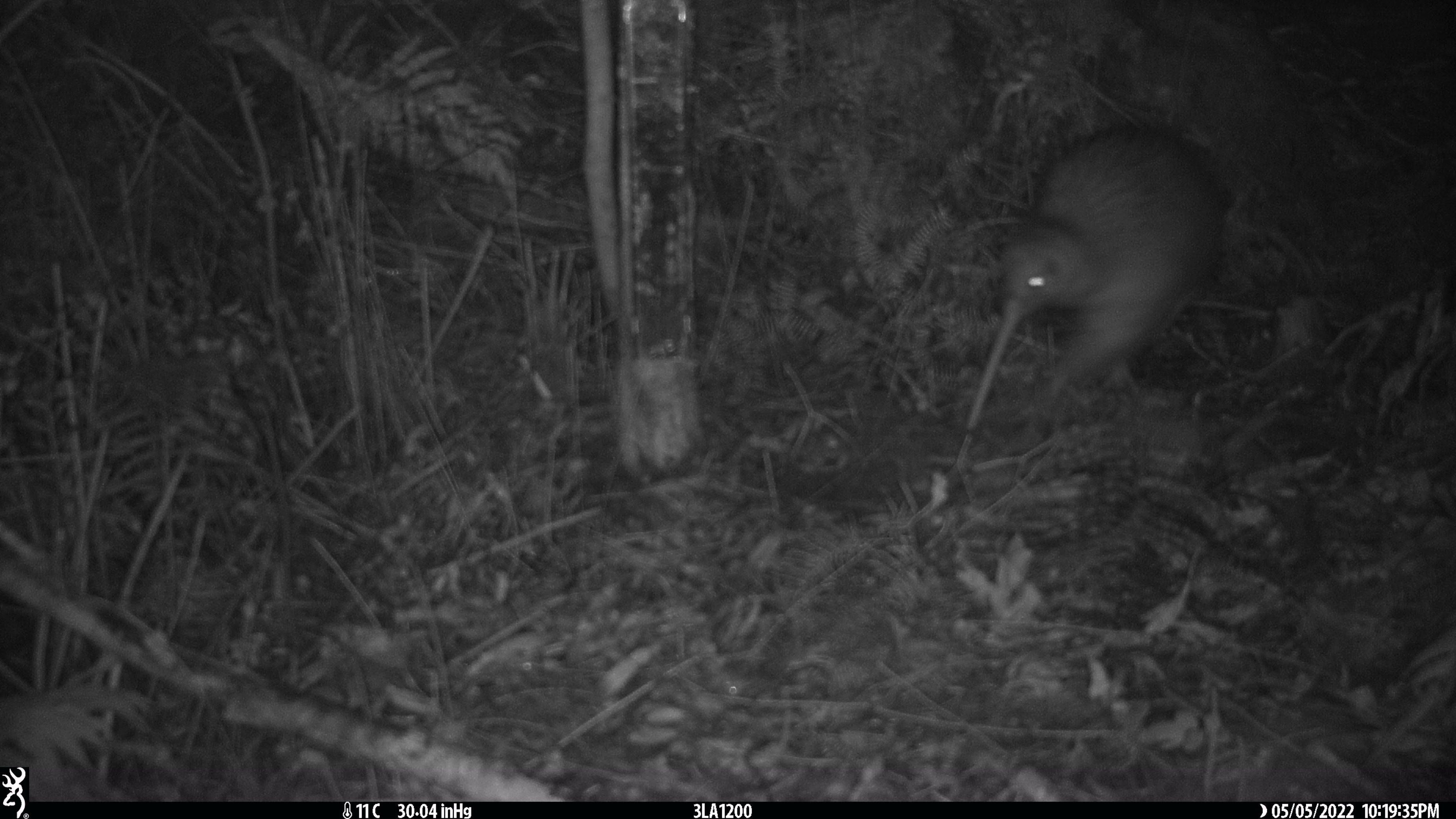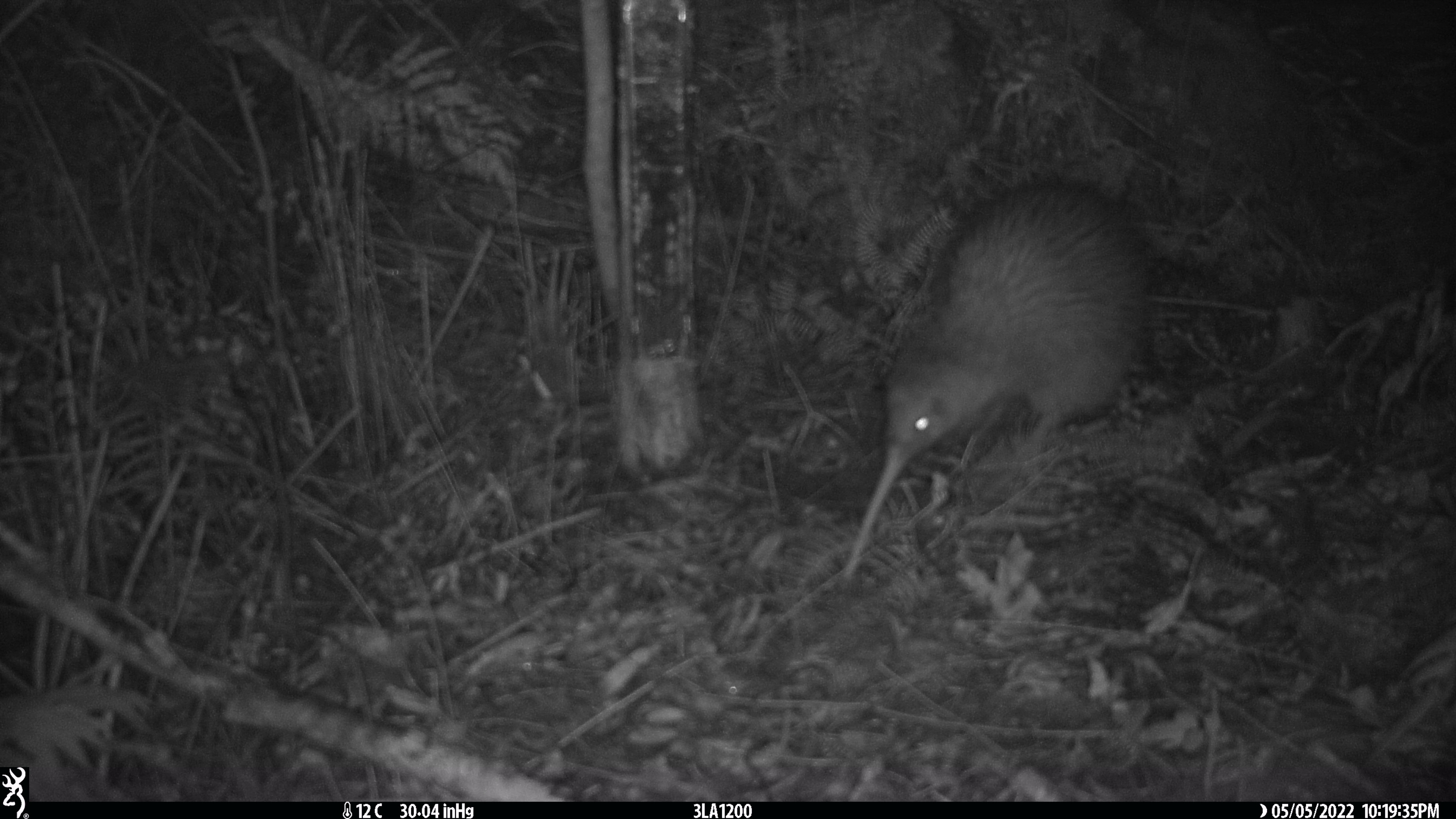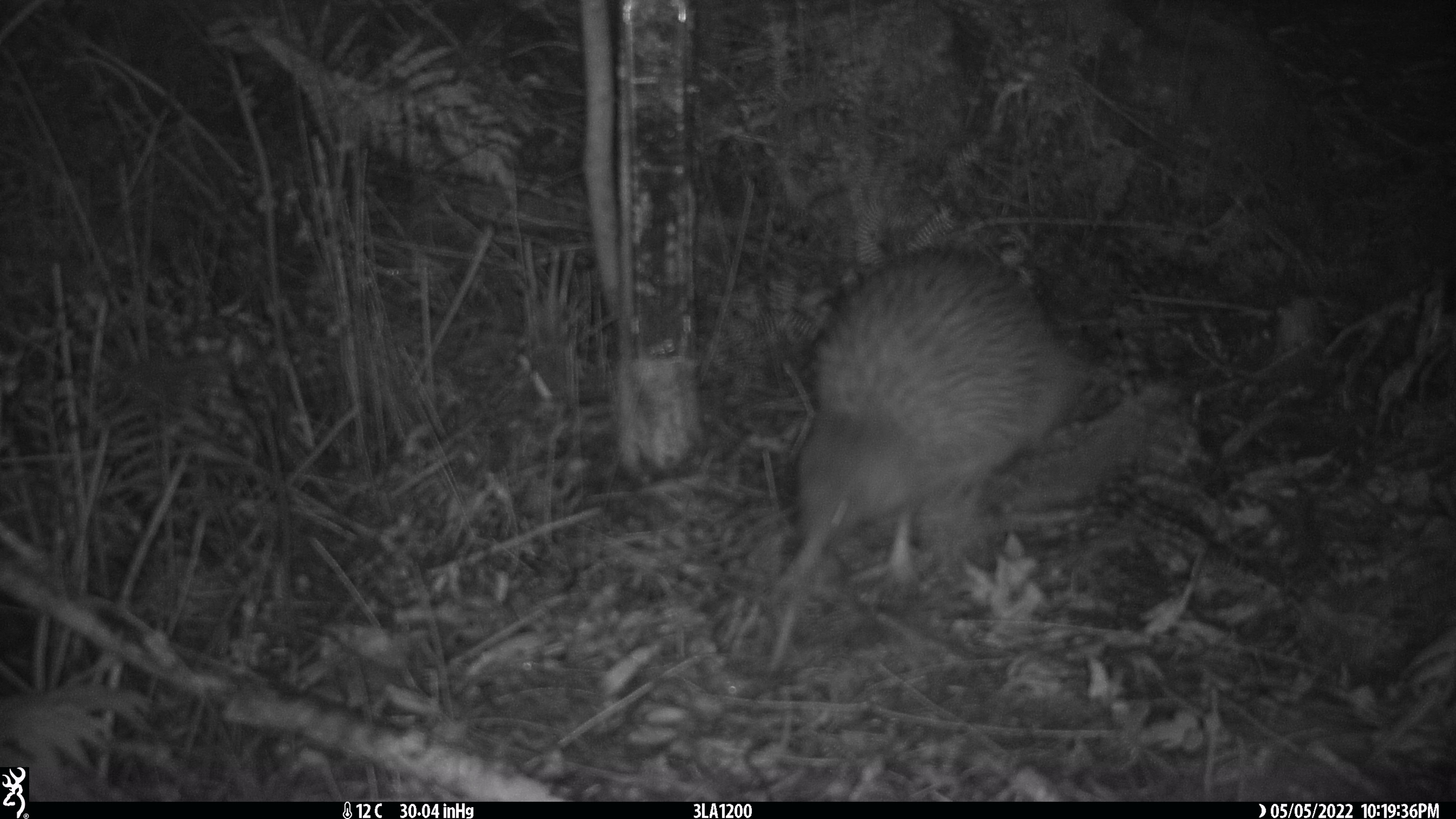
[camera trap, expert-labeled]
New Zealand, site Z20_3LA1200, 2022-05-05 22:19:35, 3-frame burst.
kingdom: Animalia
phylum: Chordata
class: Aves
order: Apterygiformes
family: Apterygidae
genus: Apteryx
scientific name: Apteryx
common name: kiwi